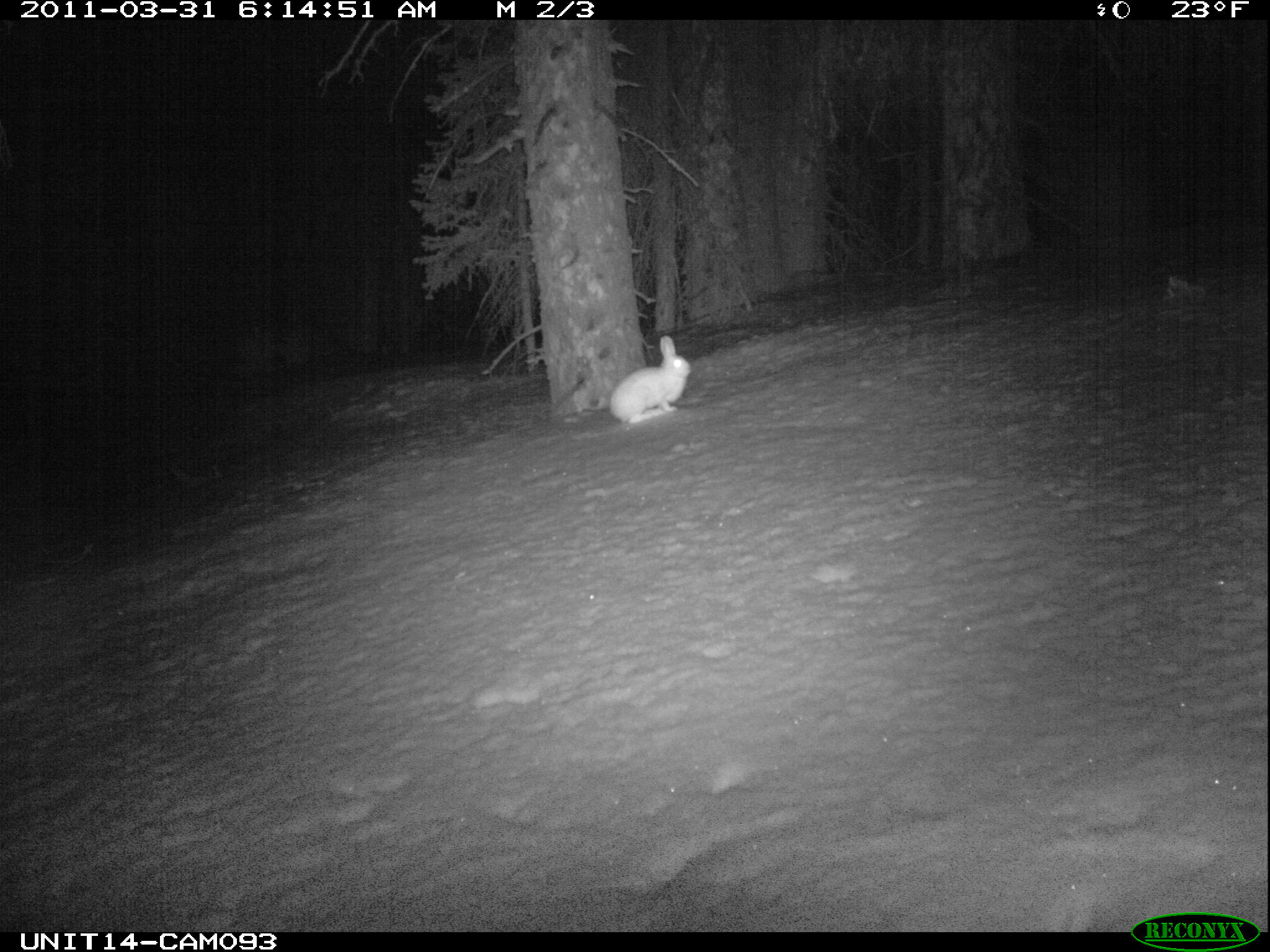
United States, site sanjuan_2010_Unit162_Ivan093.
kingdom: Animalia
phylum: Chordata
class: Mammalia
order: Lagomorpha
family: Leporidae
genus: Lepus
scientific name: Lepus americanus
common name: snowshoe hare